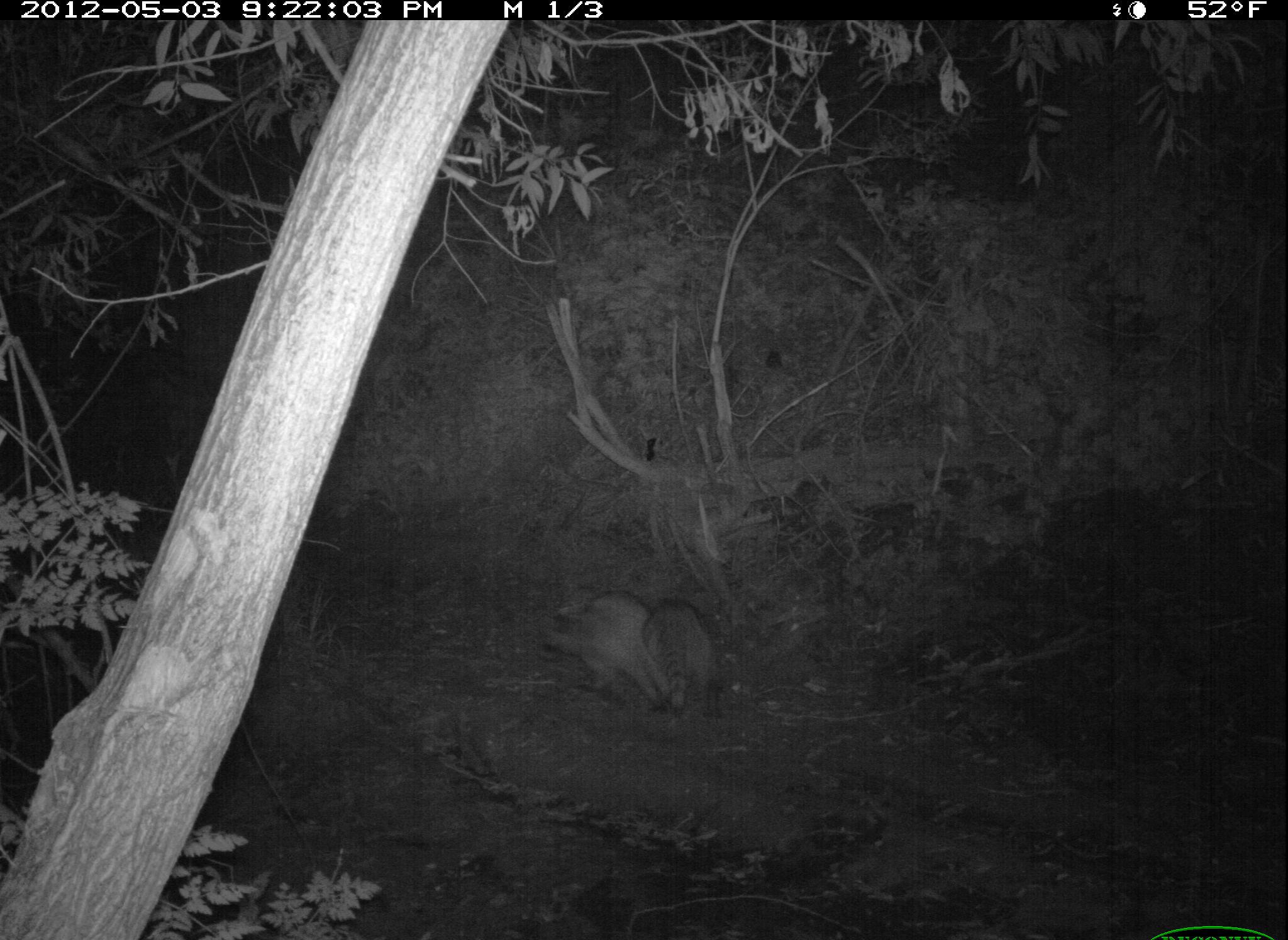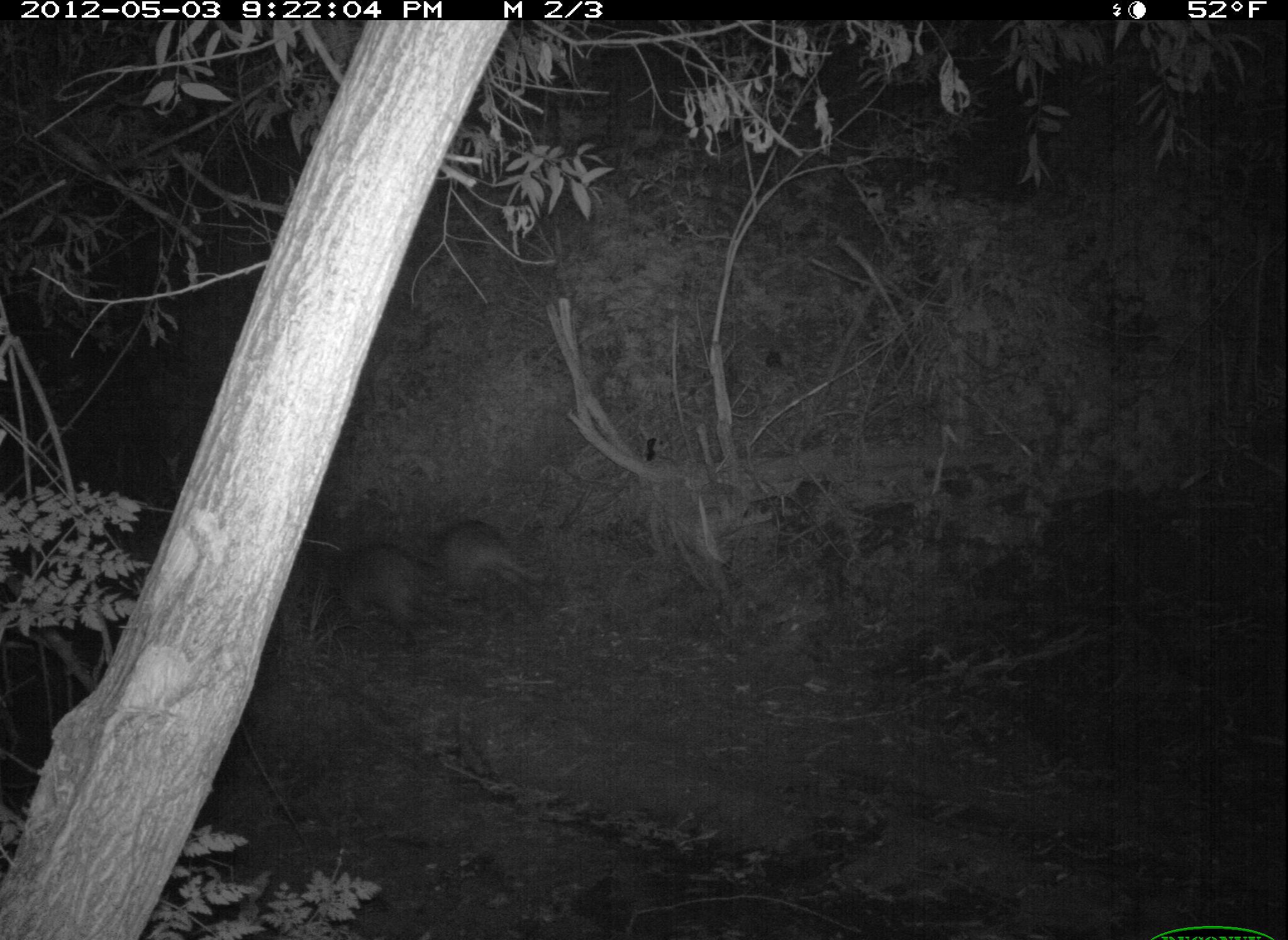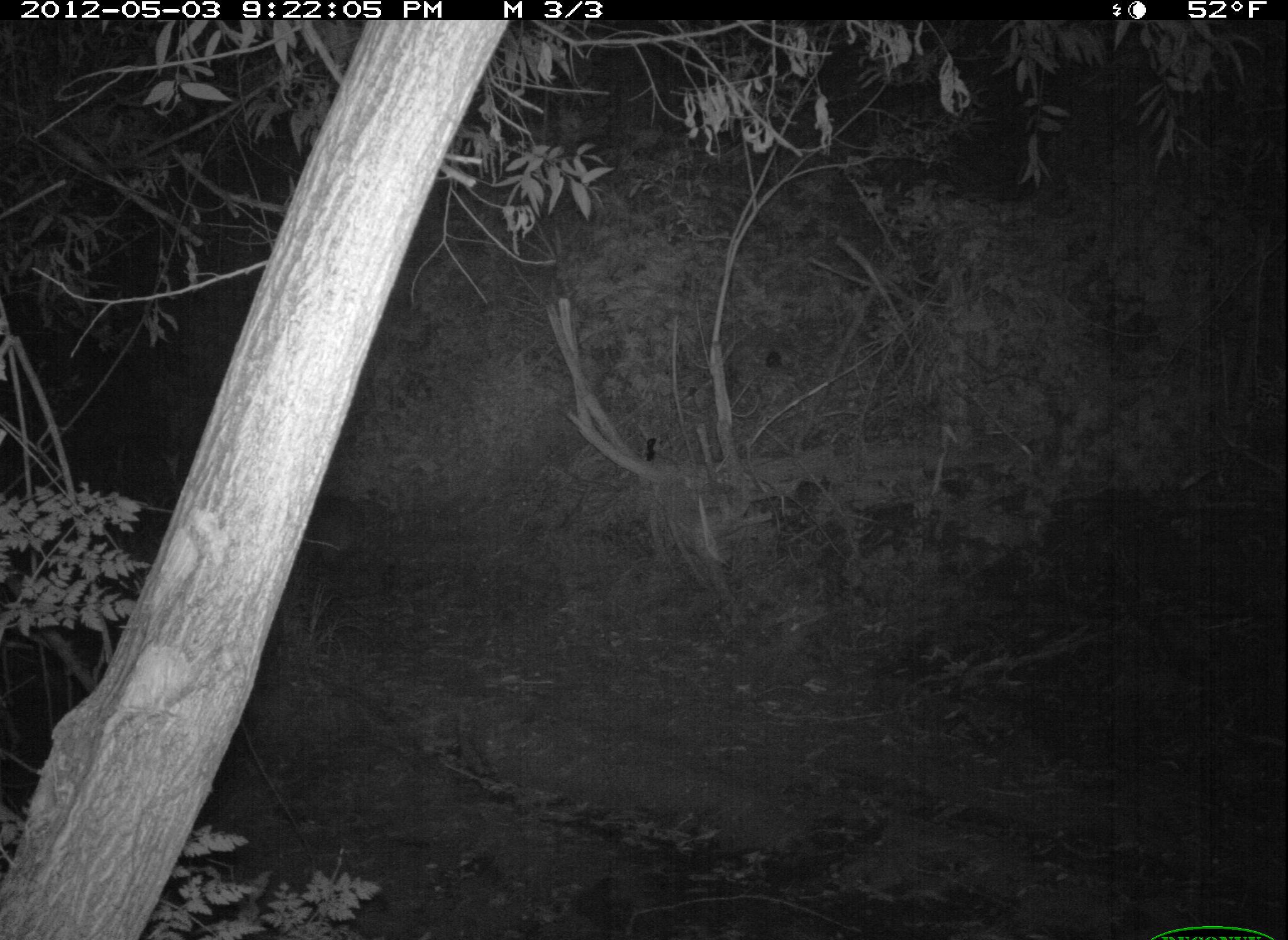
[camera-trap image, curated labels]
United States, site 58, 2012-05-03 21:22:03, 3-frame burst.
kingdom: Animalia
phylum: Chordata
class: Mammalia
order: Carnivora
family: Procyonidae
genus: Procyon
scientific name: Procyon lotor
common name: raccoon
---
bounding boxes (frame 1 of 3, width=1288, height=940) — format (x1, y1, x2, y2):
raccoon: (535, 585, 662, 704); (642, 595, 725, 721)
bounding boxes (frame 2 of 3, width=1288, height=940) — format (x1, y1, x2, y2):
raccoon: (324, 541, 447, 639); (438, 520, 551, 609)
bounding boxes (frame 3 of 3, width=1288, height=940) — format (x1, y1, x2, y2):
raccoon: (307, 496, 399, 574)